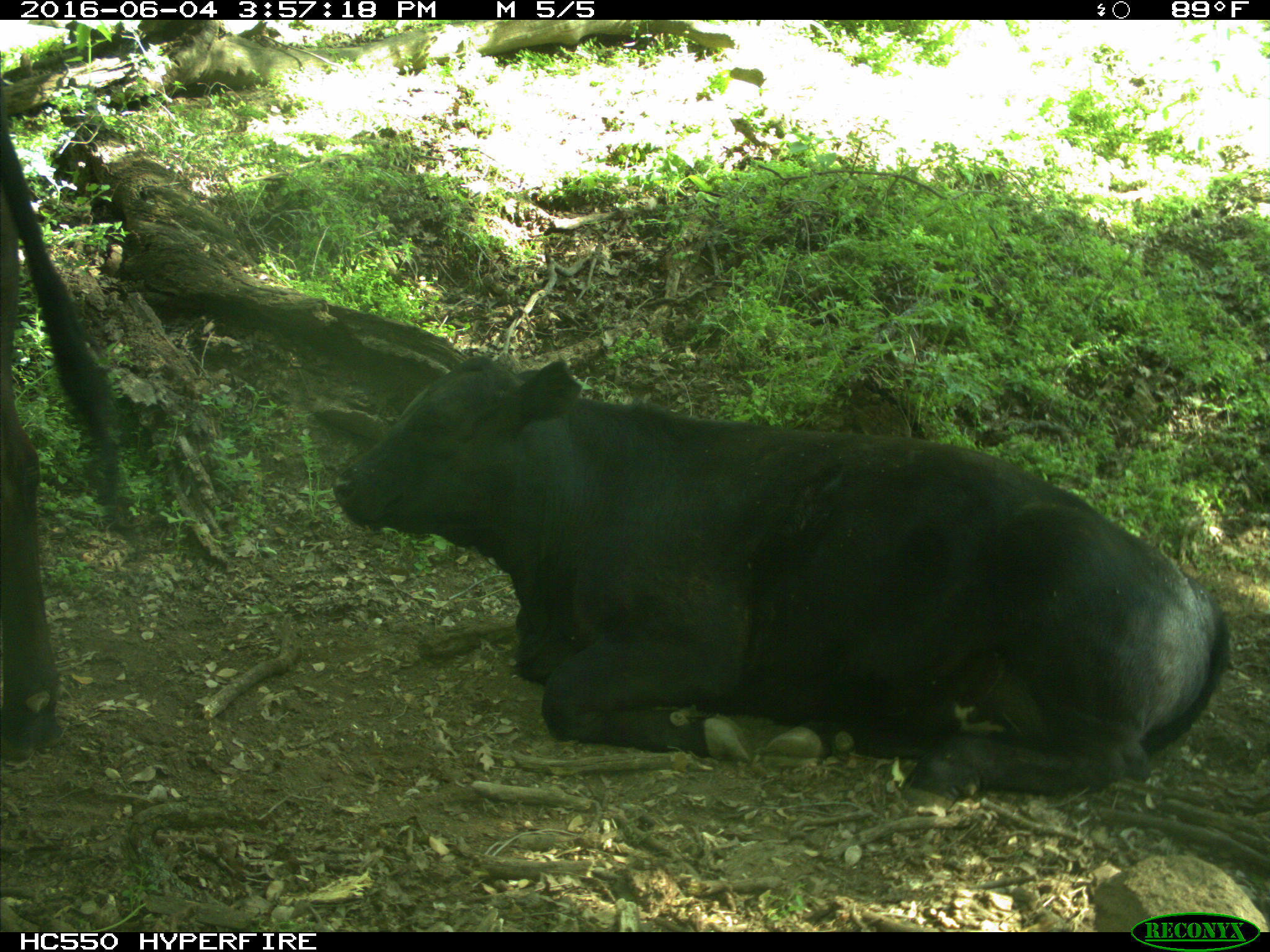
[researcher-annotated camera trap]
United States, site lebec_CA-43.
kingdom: Animalia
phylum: Chordata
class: Mammalia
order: Artiodactyla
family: Bovidae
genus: Bos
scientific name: Bos taurus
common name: domestic cow